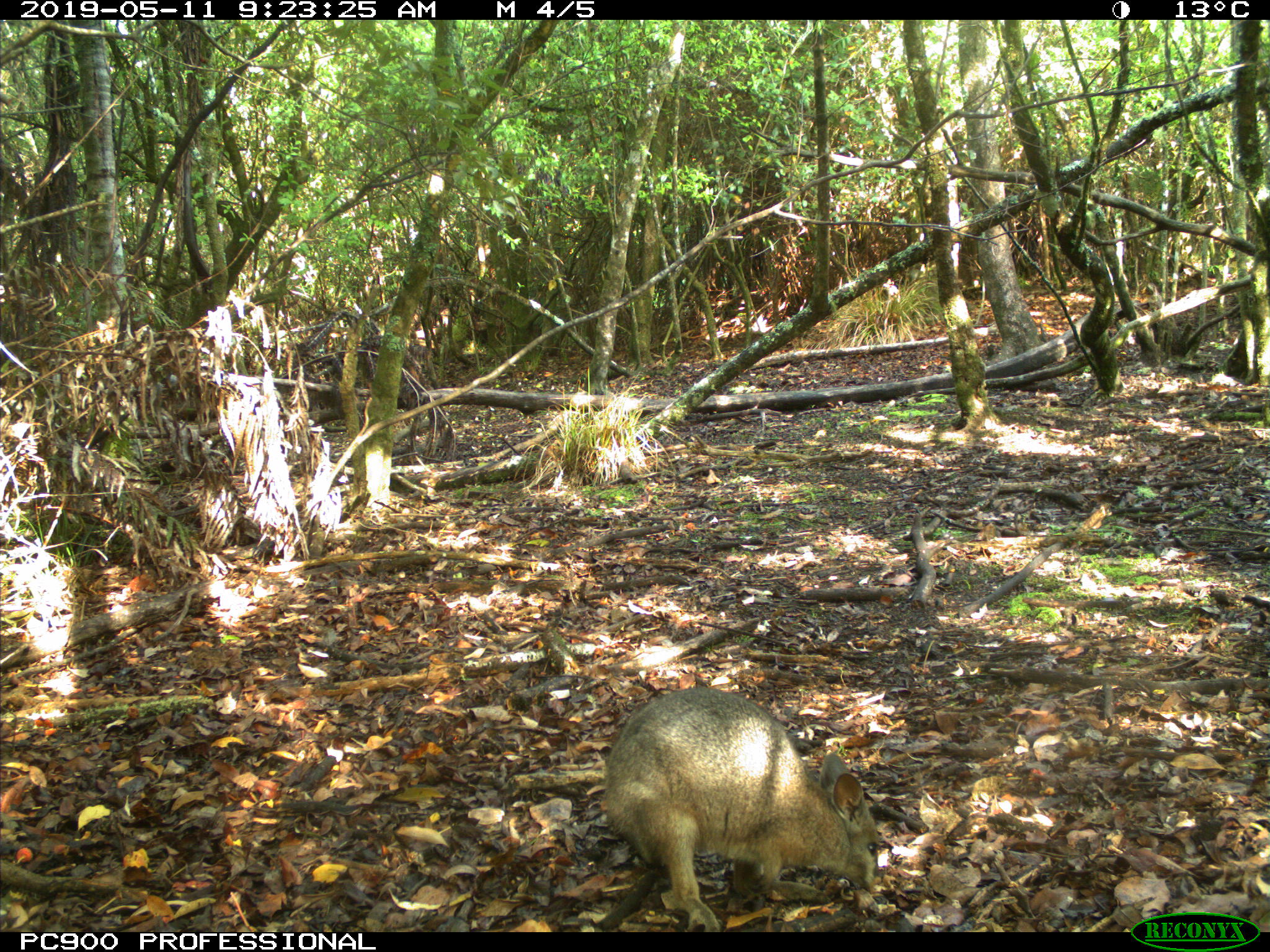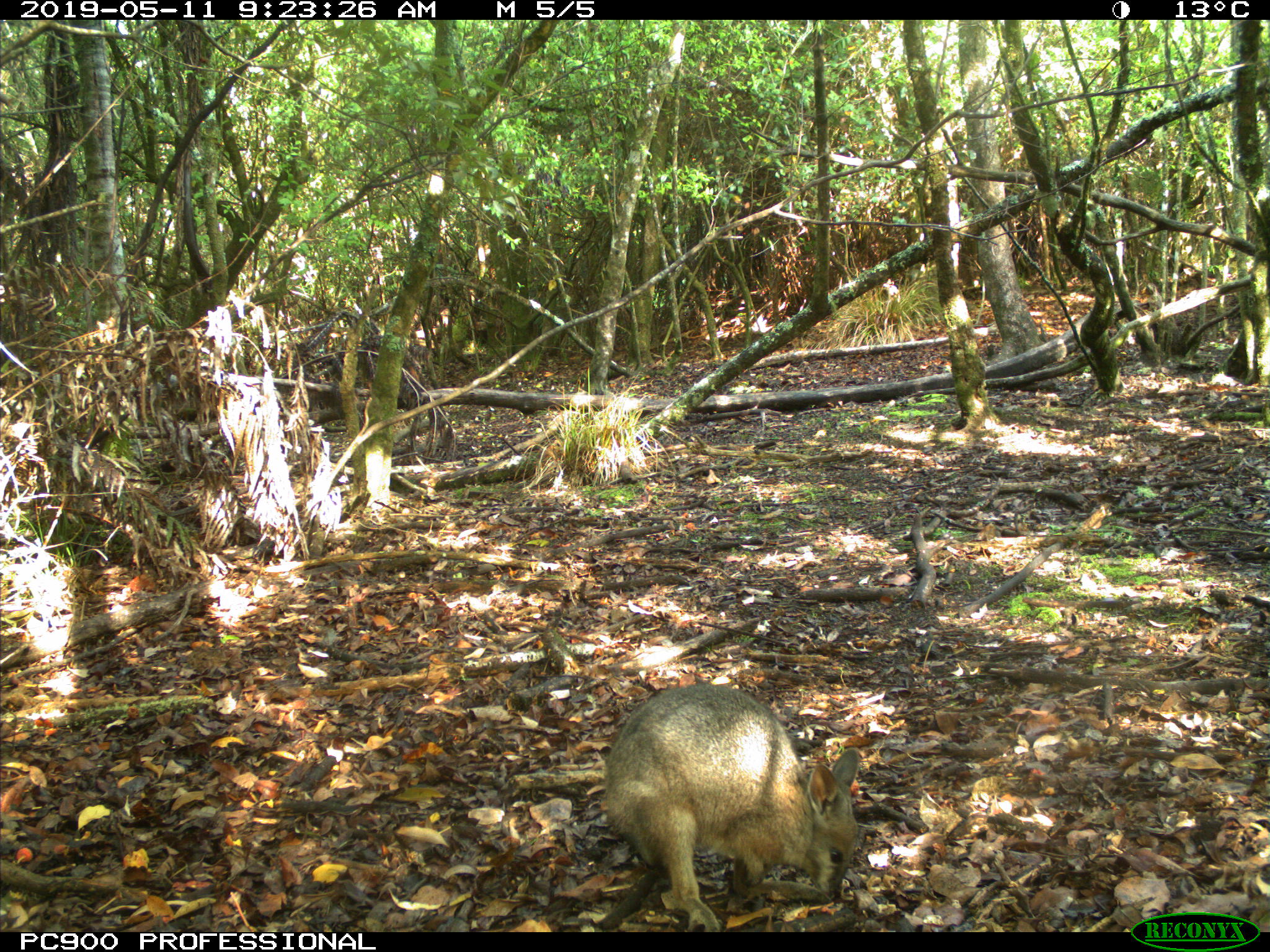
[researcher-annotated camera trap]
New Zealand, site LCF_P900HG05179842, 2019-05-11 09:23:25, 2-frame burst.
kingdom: Animalia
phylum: Chordata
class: Mammalia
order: Diprotodontia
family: Macropodidae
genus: Notamacropus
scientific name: Notamacropus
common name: wallaby